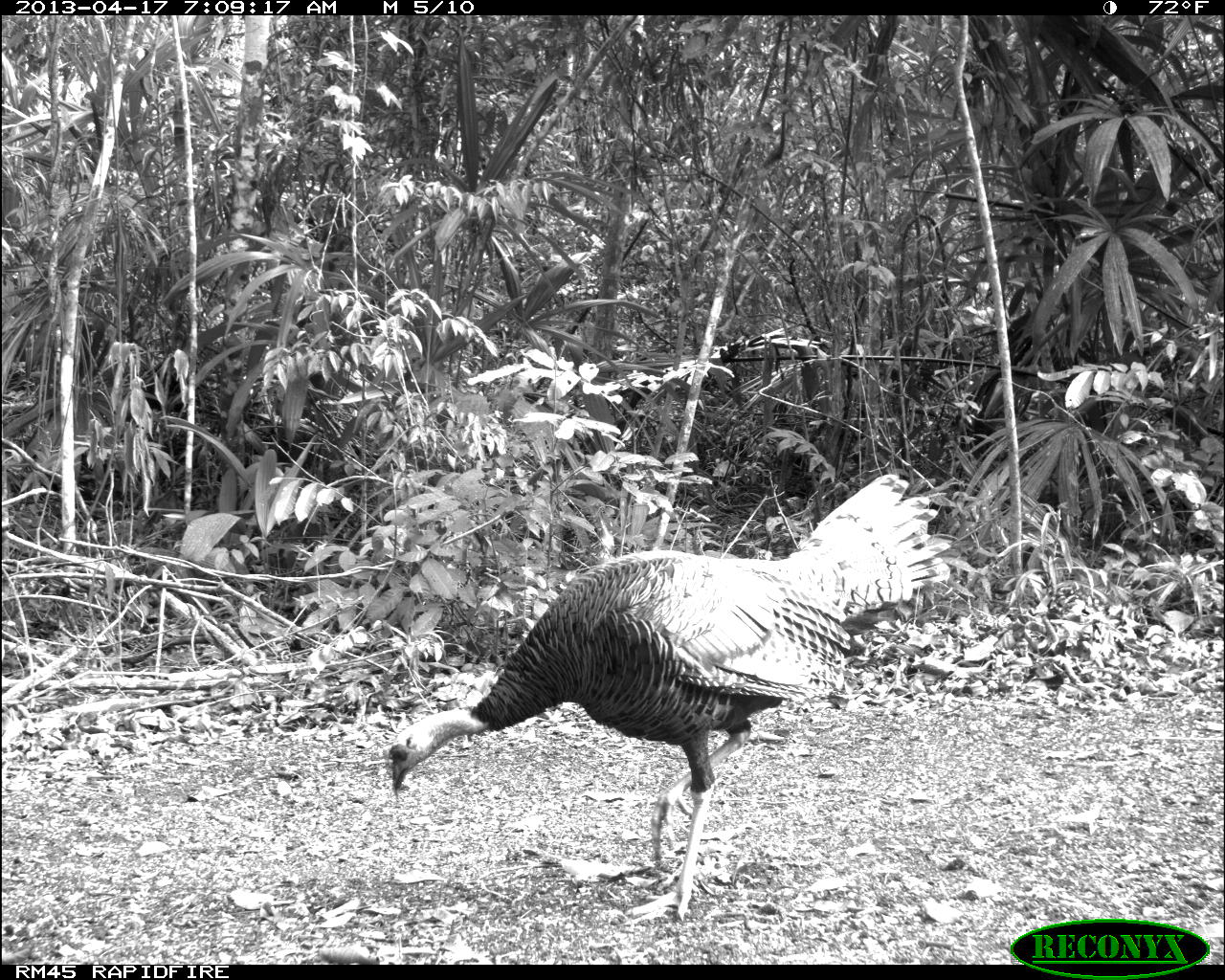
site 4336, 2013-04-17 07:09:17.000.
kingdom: Animalia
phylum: Chordata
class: Aves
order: Galliformes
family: Phasianidae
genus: Meleagris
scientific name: Meleagris ocellata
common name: ocellated turkey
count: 1